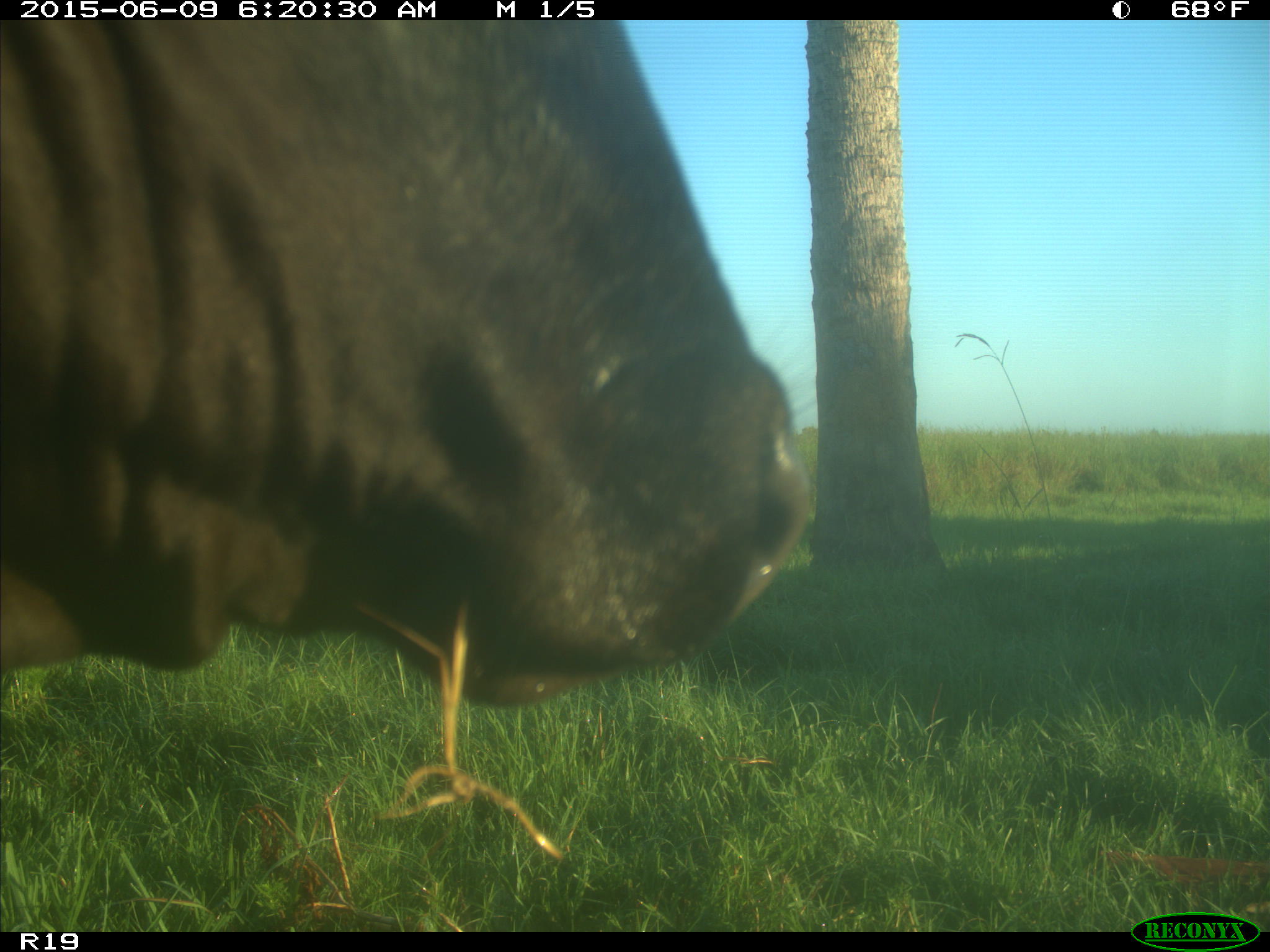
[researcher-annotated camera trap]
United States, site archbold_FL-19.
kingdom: Animalia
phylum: Chordata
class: Mammalia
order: Artiodactyla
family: Bovidae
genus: Bos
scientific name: Bos taurus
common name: domestic cow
Bos taurus (domestic cow).